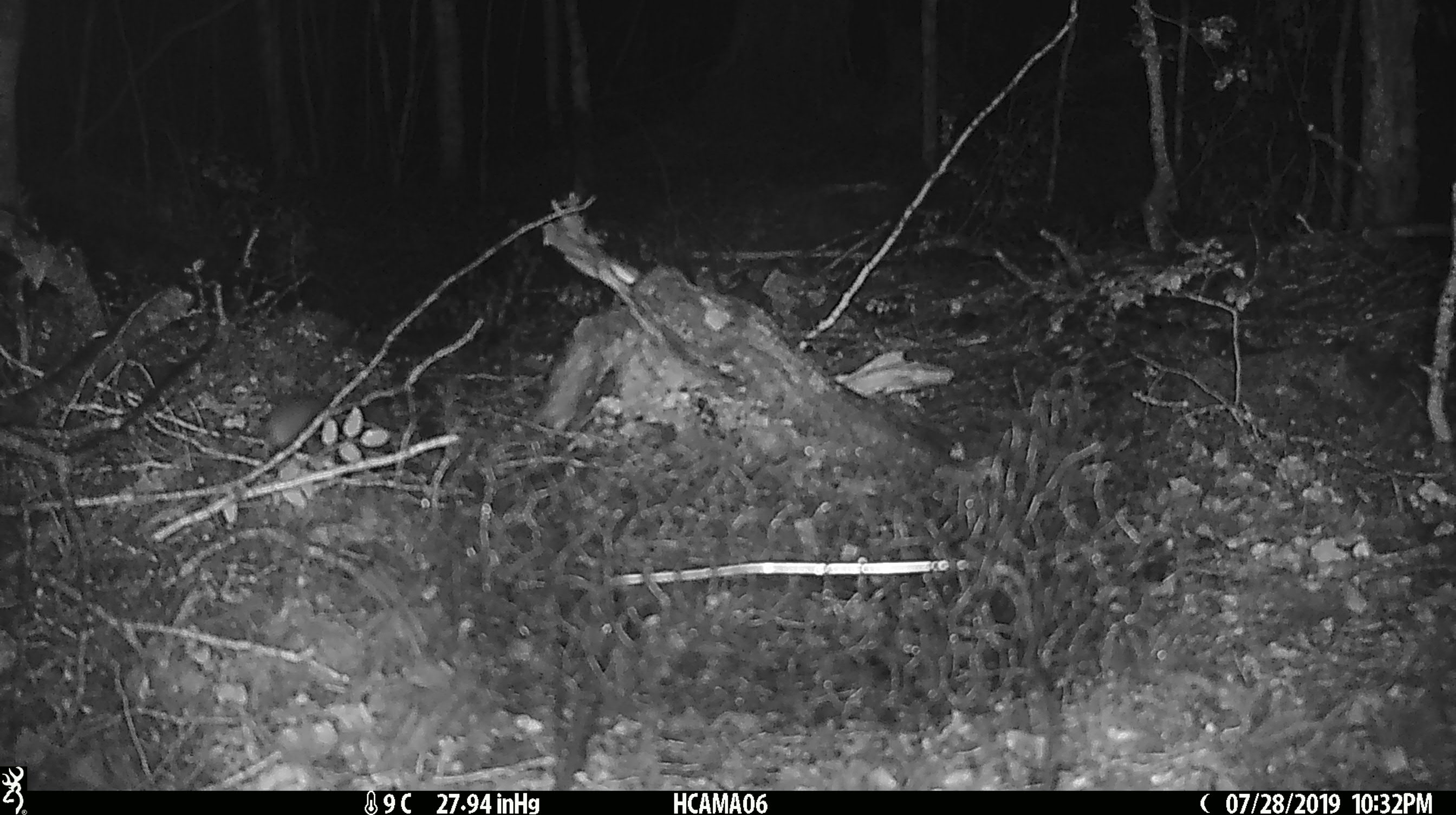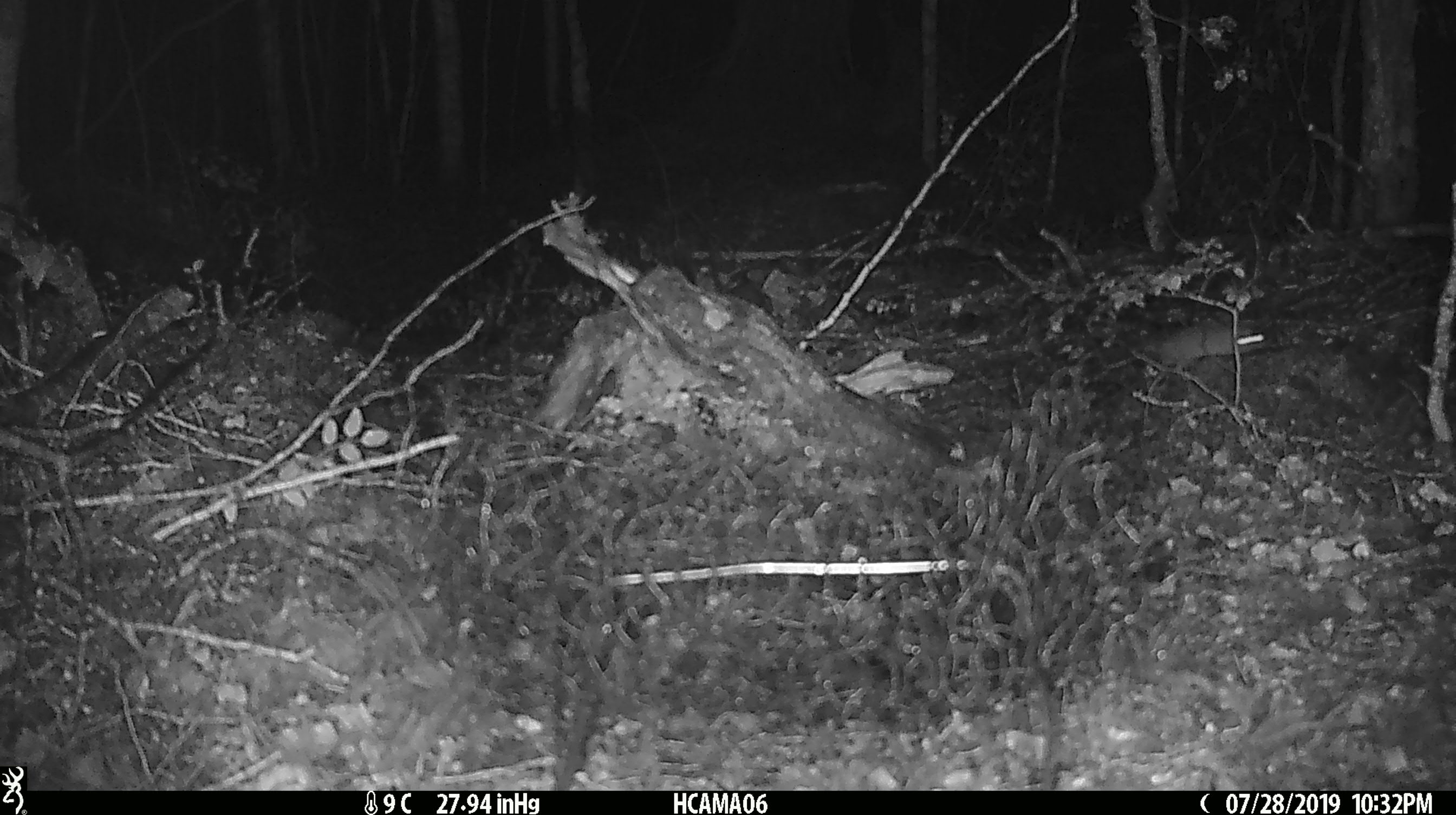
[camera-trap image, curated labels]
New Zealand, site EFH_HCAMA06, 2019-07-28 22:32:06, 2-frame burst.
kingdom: Animalia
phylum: Chordata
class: Mammalia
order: Rodentia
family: Muridae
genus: Mus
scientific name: Mus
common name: mouse